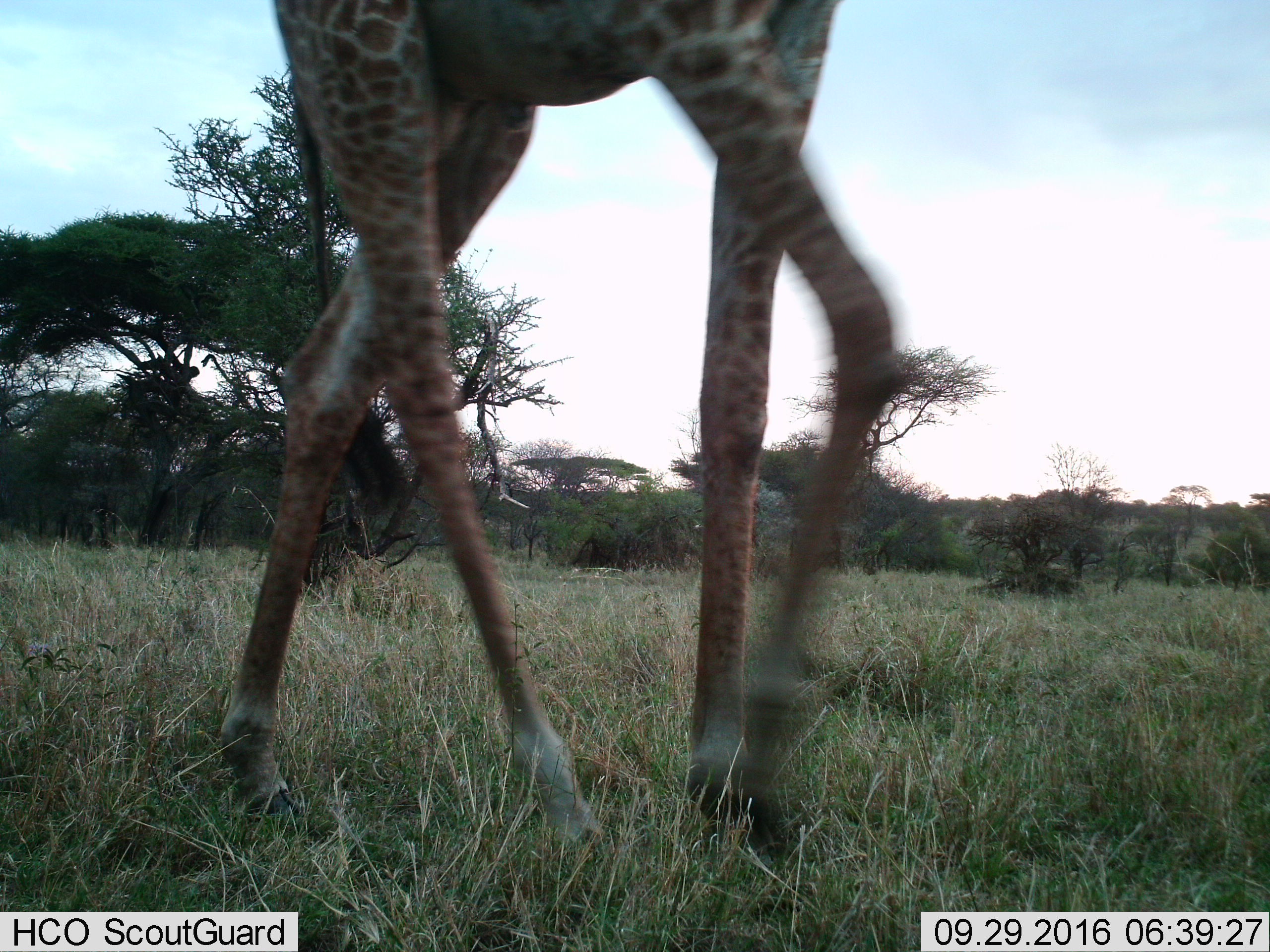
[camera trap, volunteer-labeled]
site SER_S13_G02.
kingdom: Animalia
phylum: Chordata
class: Mammalia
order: Artiodactyla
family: Giraffidae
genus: Giraffa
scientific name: Giraffa camelopardalis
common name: giraffe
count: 1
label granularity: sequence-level